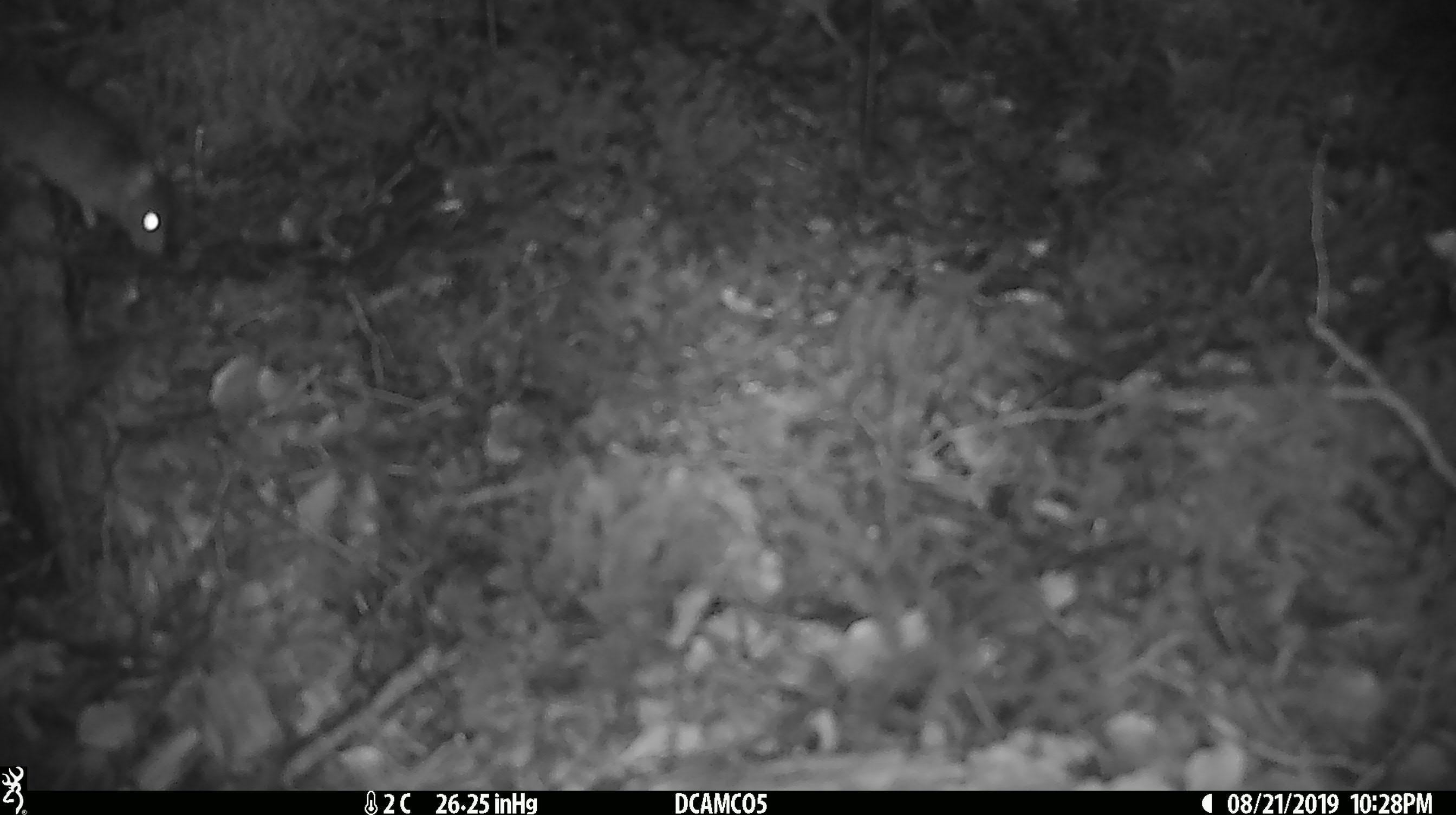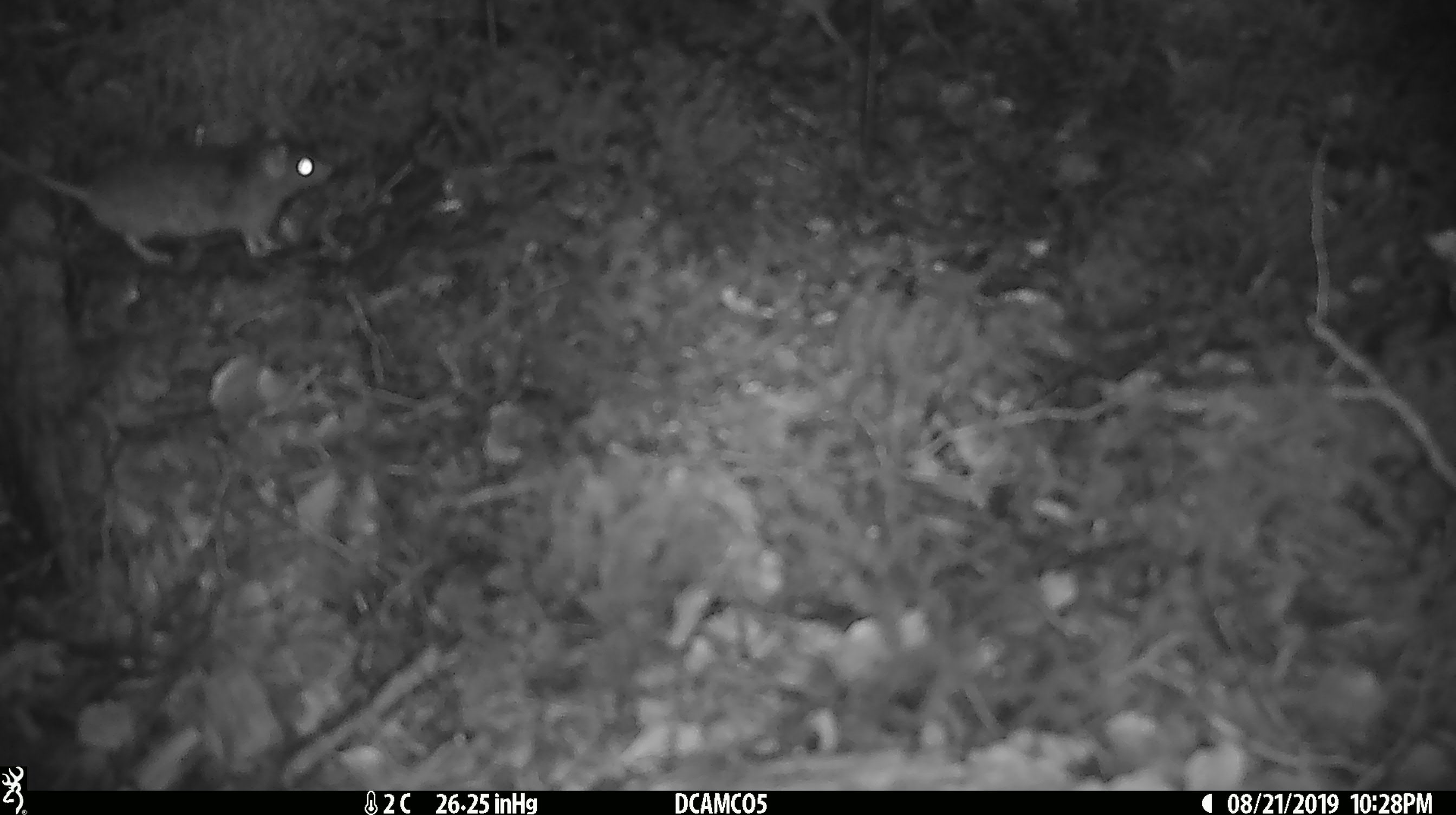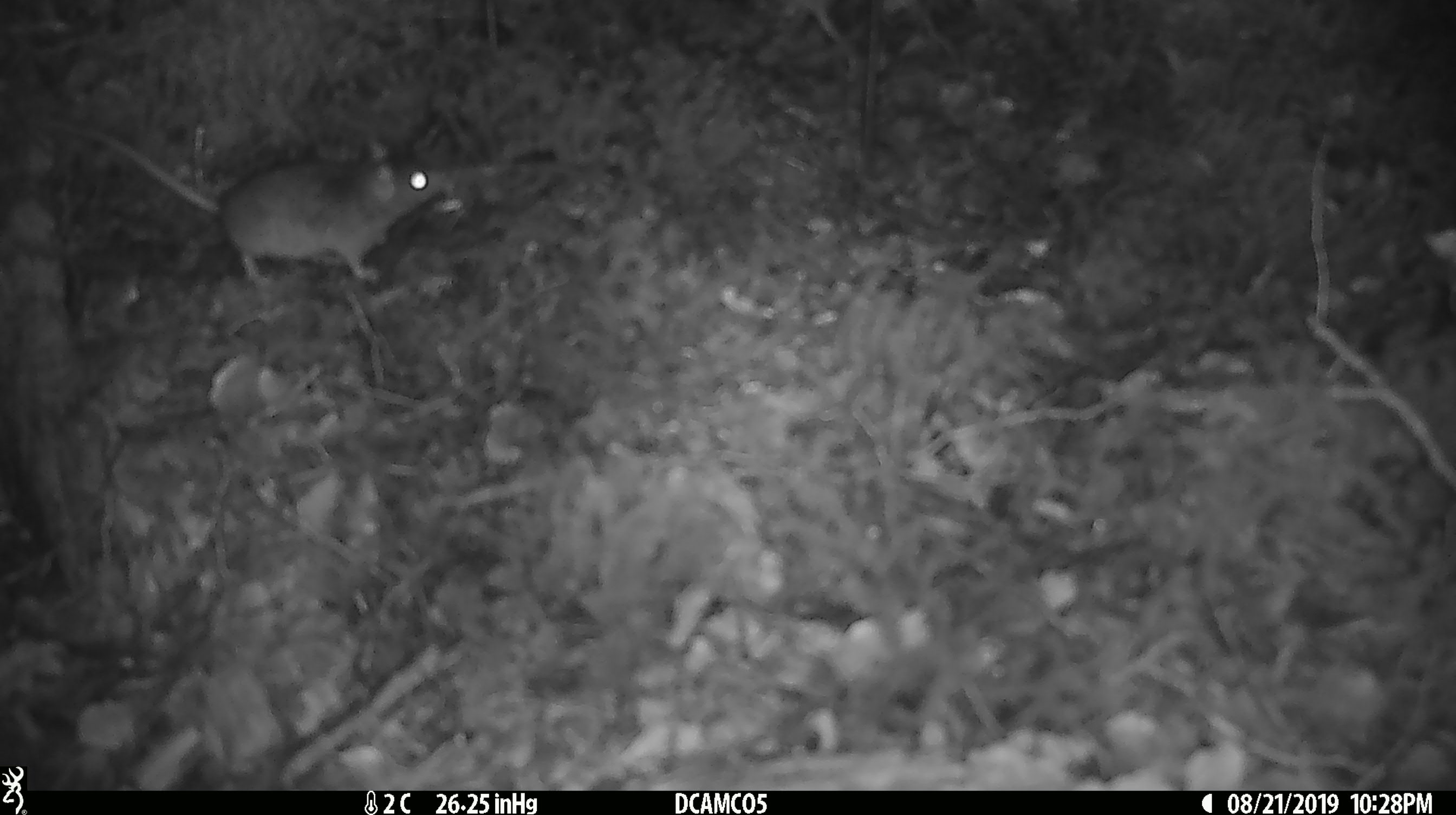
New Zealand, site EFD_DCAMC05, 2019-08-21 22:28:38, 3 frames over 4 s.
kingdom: Animalia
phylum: Chordata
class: Mammalia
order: Rodentia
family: Muridae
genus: Mus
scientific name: Mus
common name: mouse